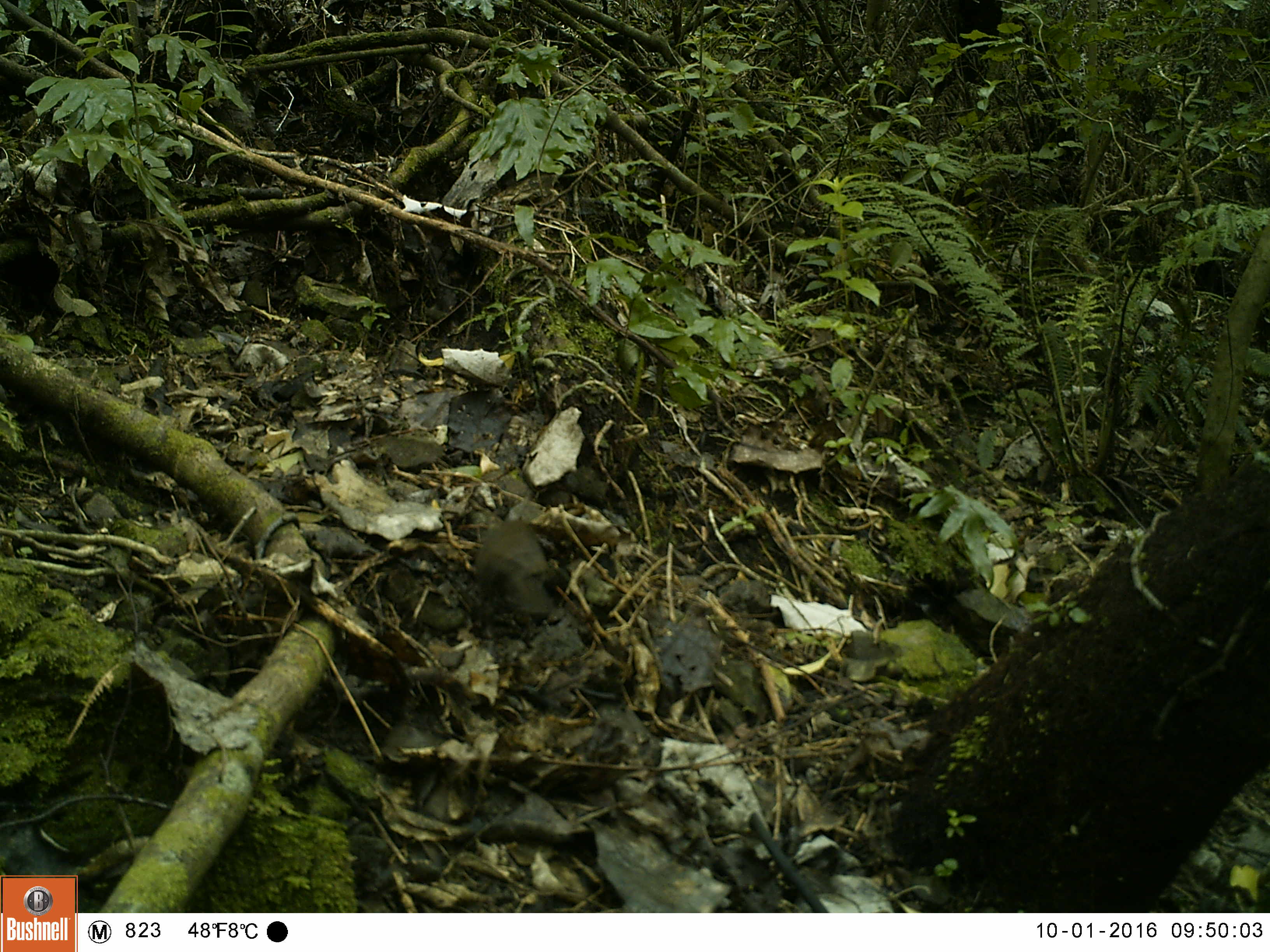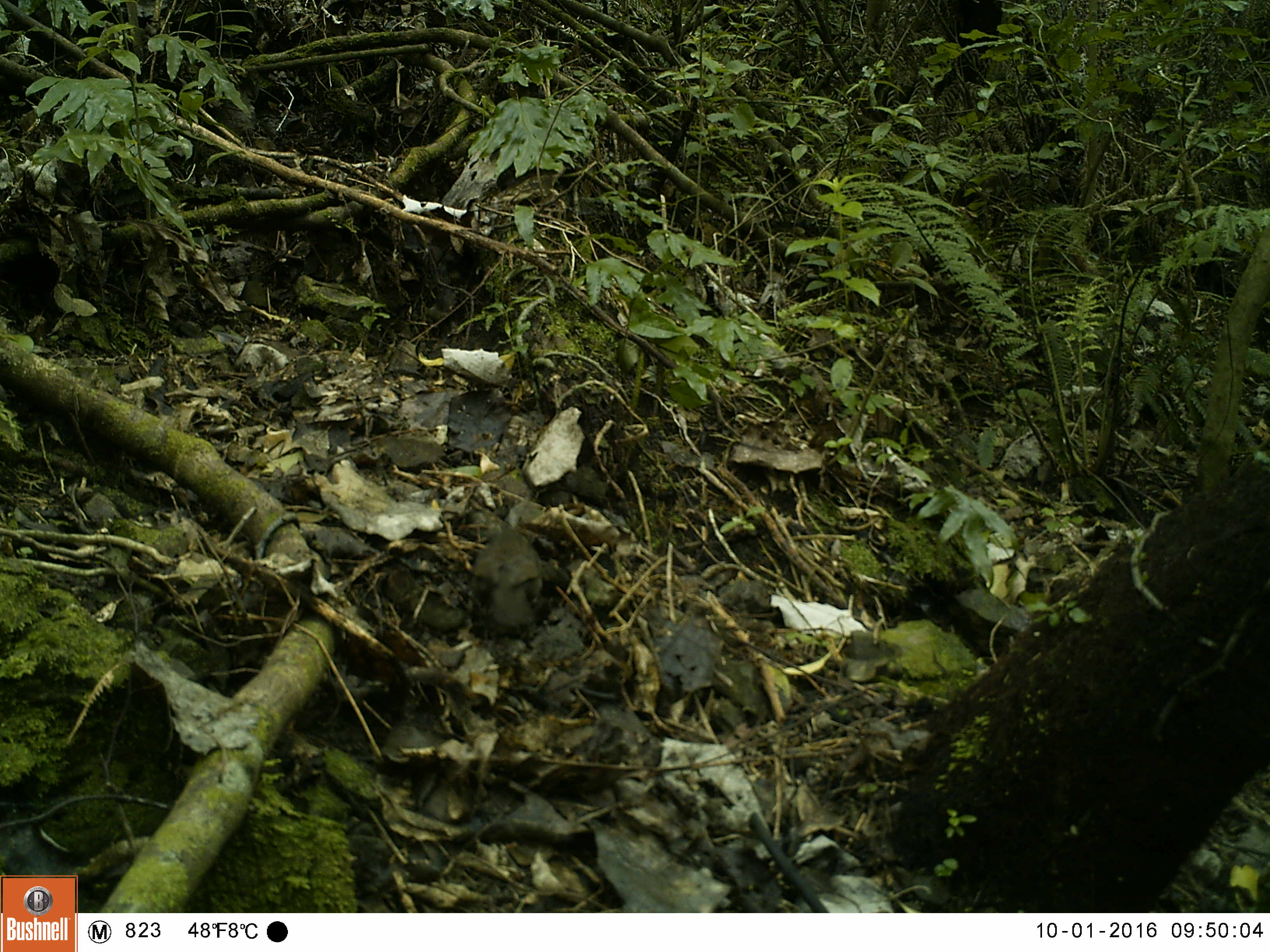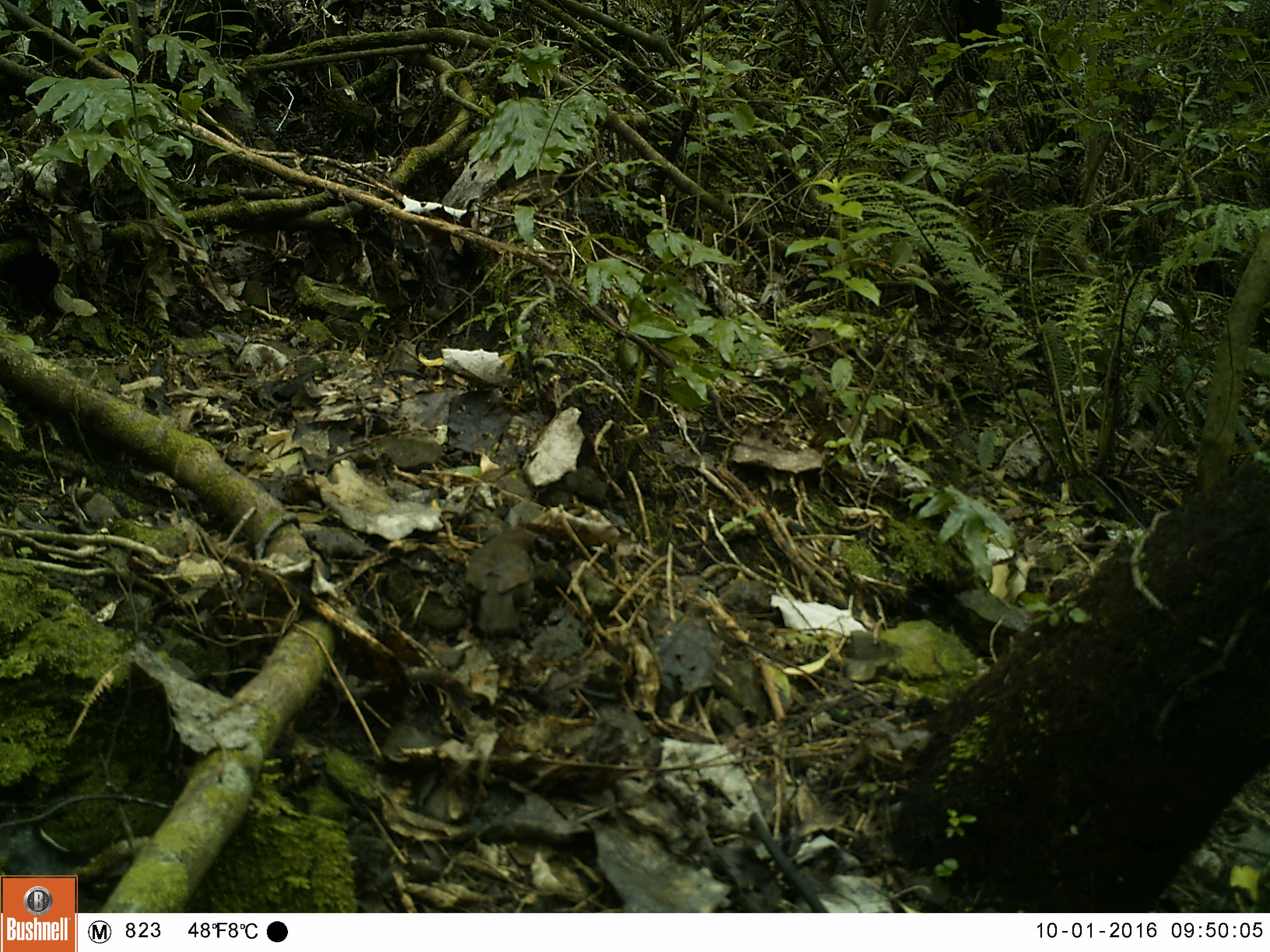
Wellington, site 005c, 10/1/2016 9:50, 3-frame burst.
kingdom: Animalia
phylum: Chordata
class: Aves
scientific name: Aves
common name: bird